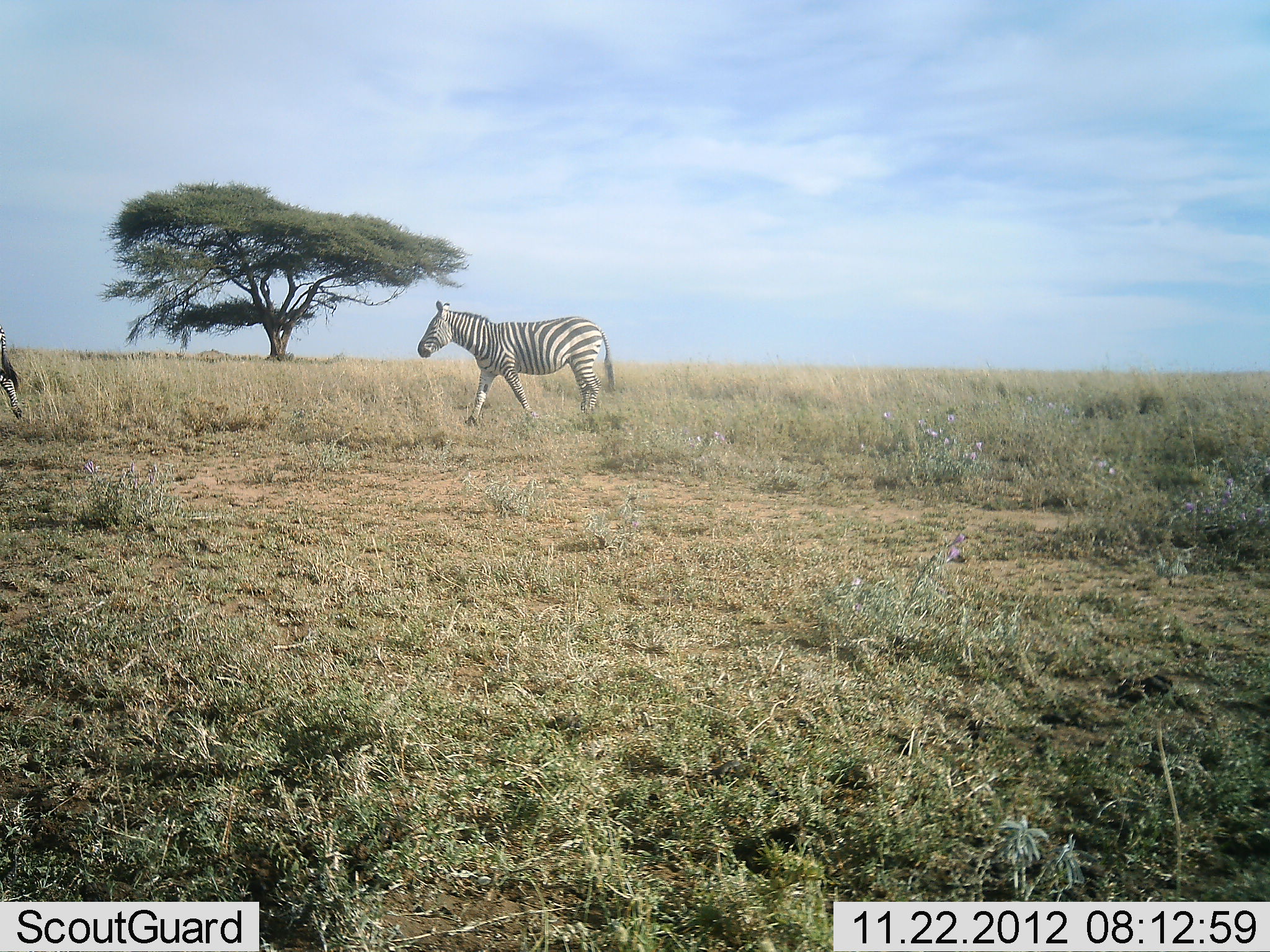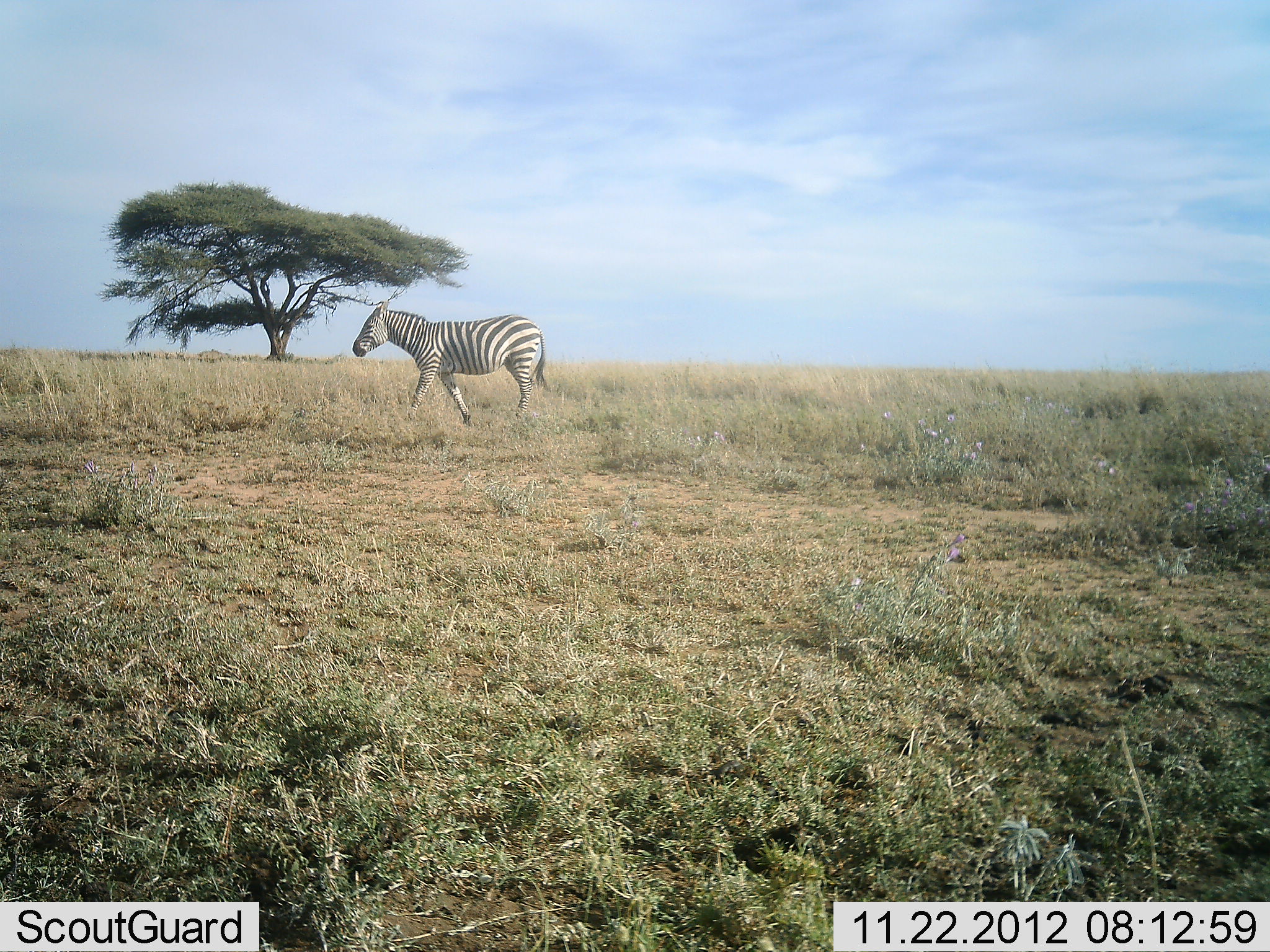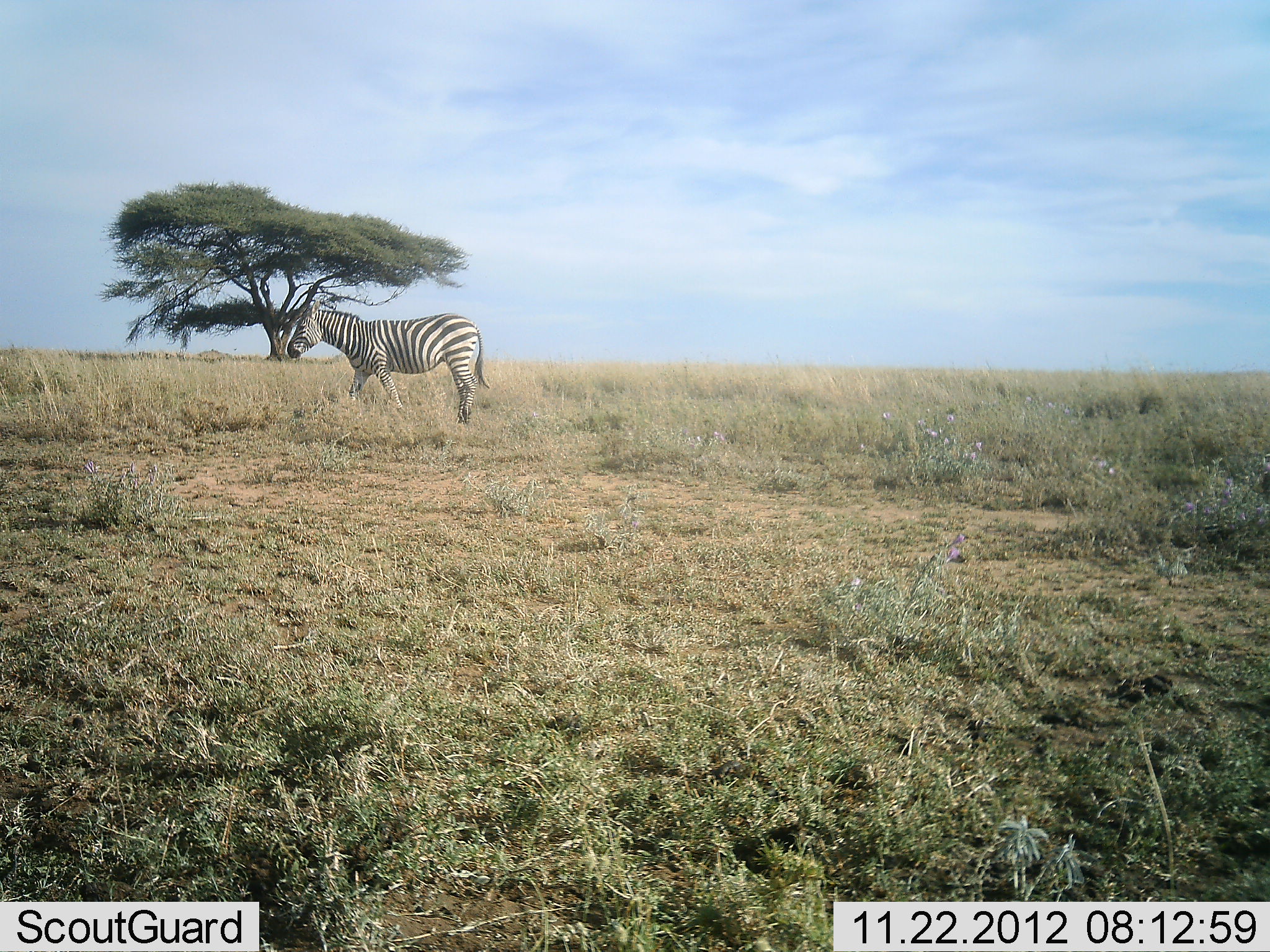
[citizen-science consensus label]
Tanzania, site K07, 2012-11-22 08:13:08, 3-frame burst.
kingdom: Animalia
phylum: Chordata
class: Mammalia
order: Perissodactyla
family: Equidae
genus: Equus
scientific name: Equus quagga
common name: plains zebra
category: zebra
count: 2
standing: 0%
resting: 0%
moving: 100%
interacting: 0%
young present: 0%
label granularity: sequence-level